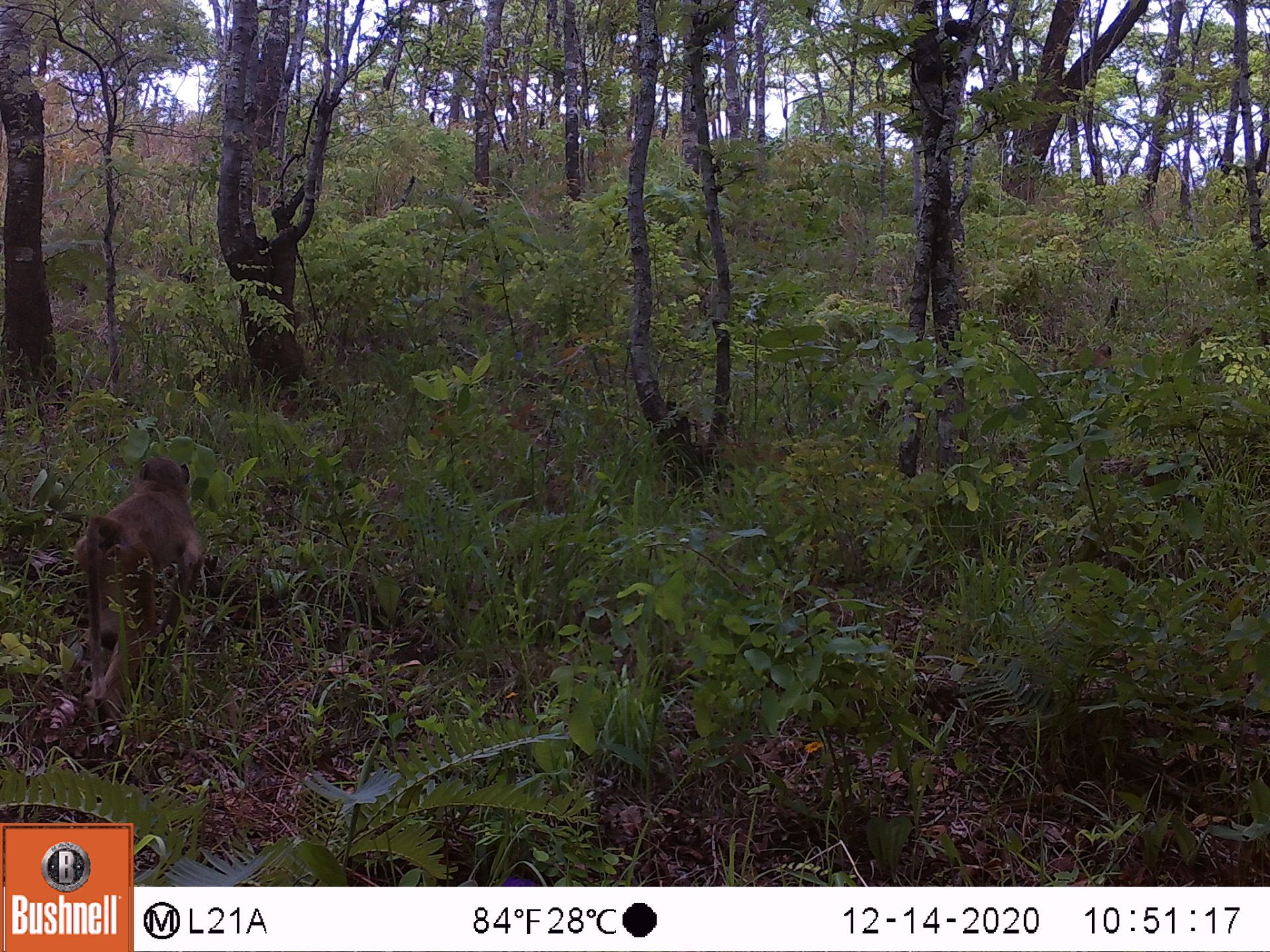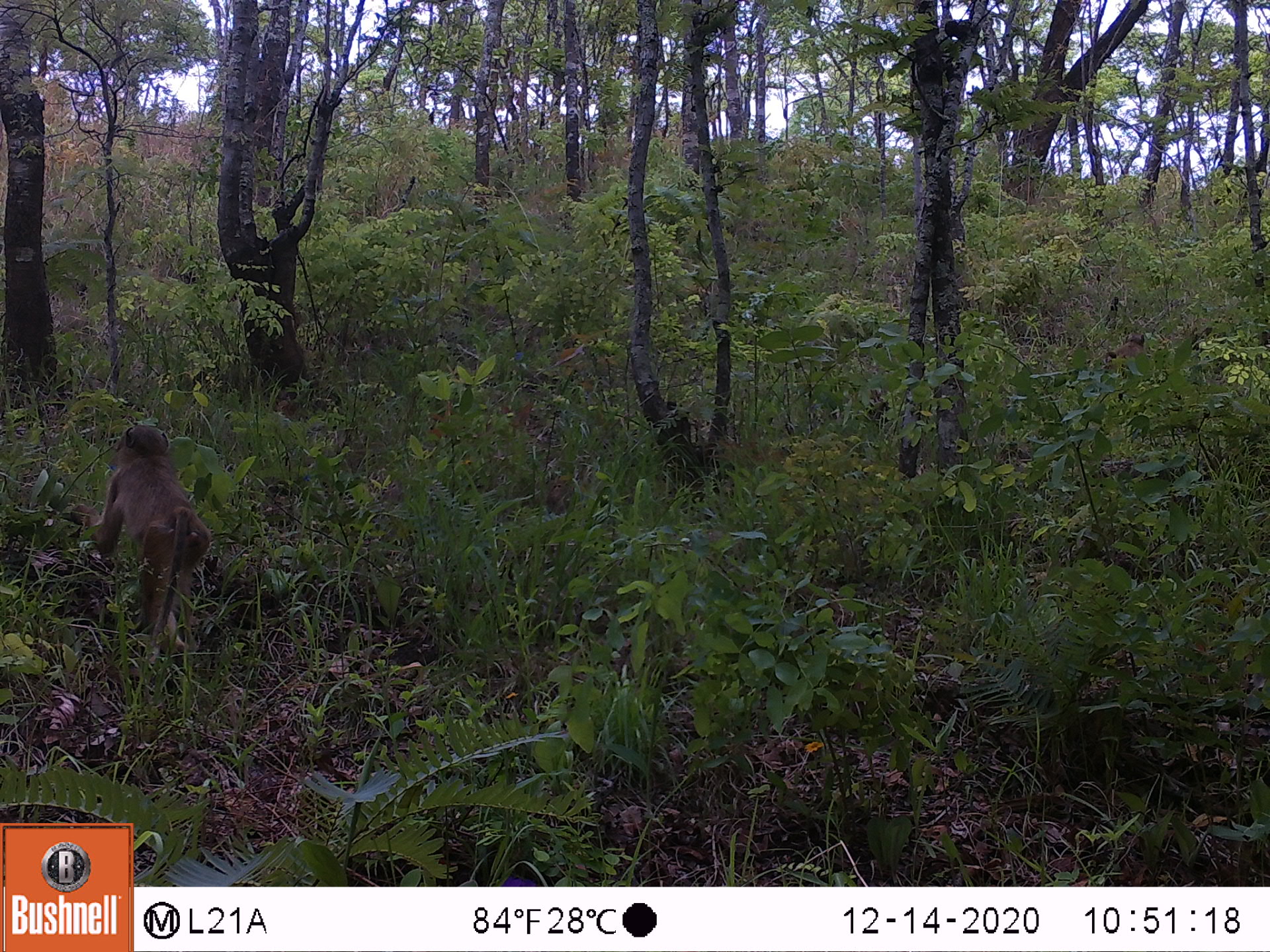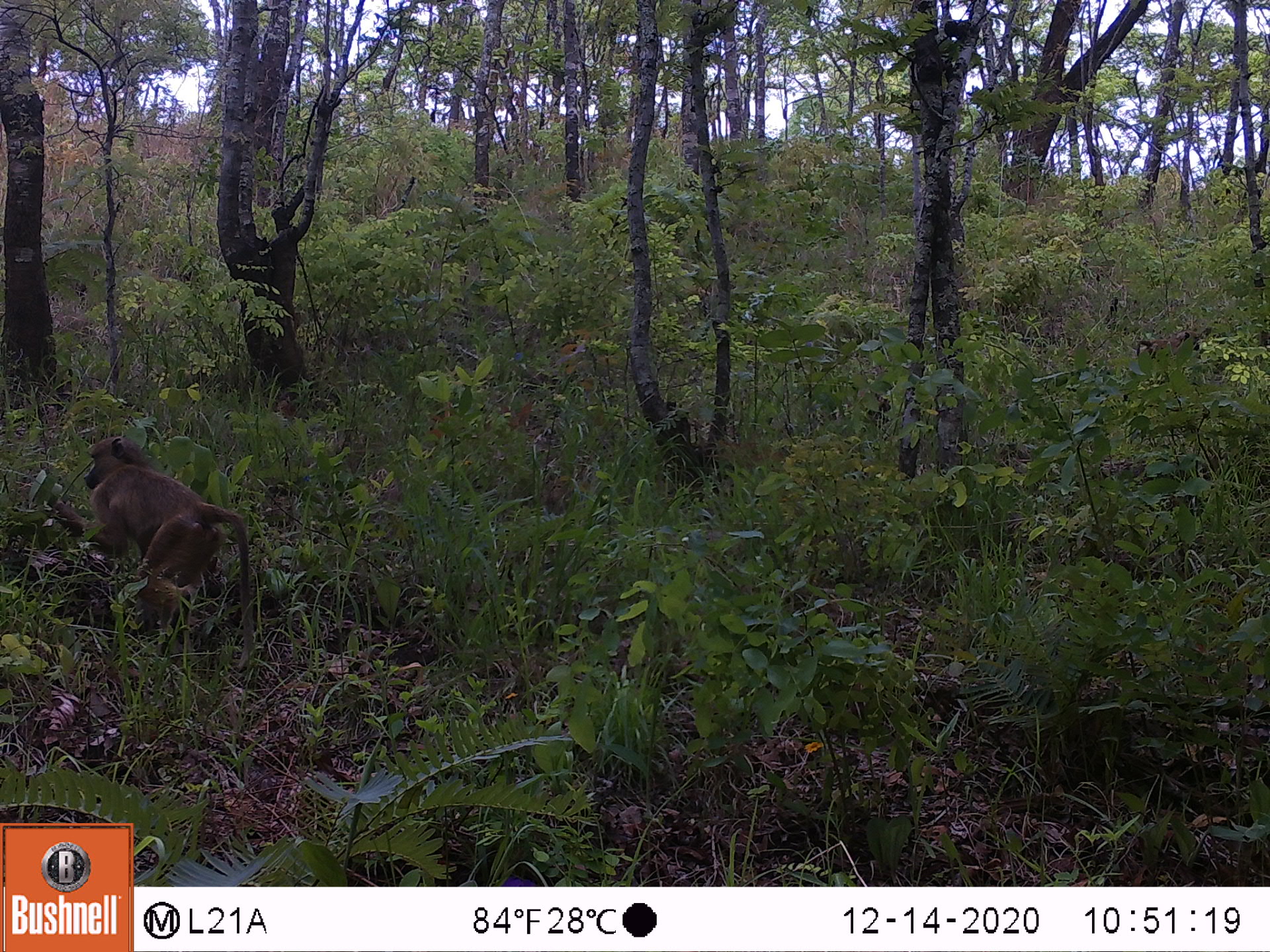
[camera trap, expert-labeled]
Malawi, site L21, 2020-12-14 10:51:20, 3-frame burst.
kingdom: Animalia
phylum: Chordata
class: Mammalia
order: Primates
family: Cercopithecidae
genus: Papio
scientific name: Papio cynocephalus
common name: yellow baboon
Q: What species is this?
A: Yellow baboon (Papio cynocephalus).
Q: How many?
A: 1.